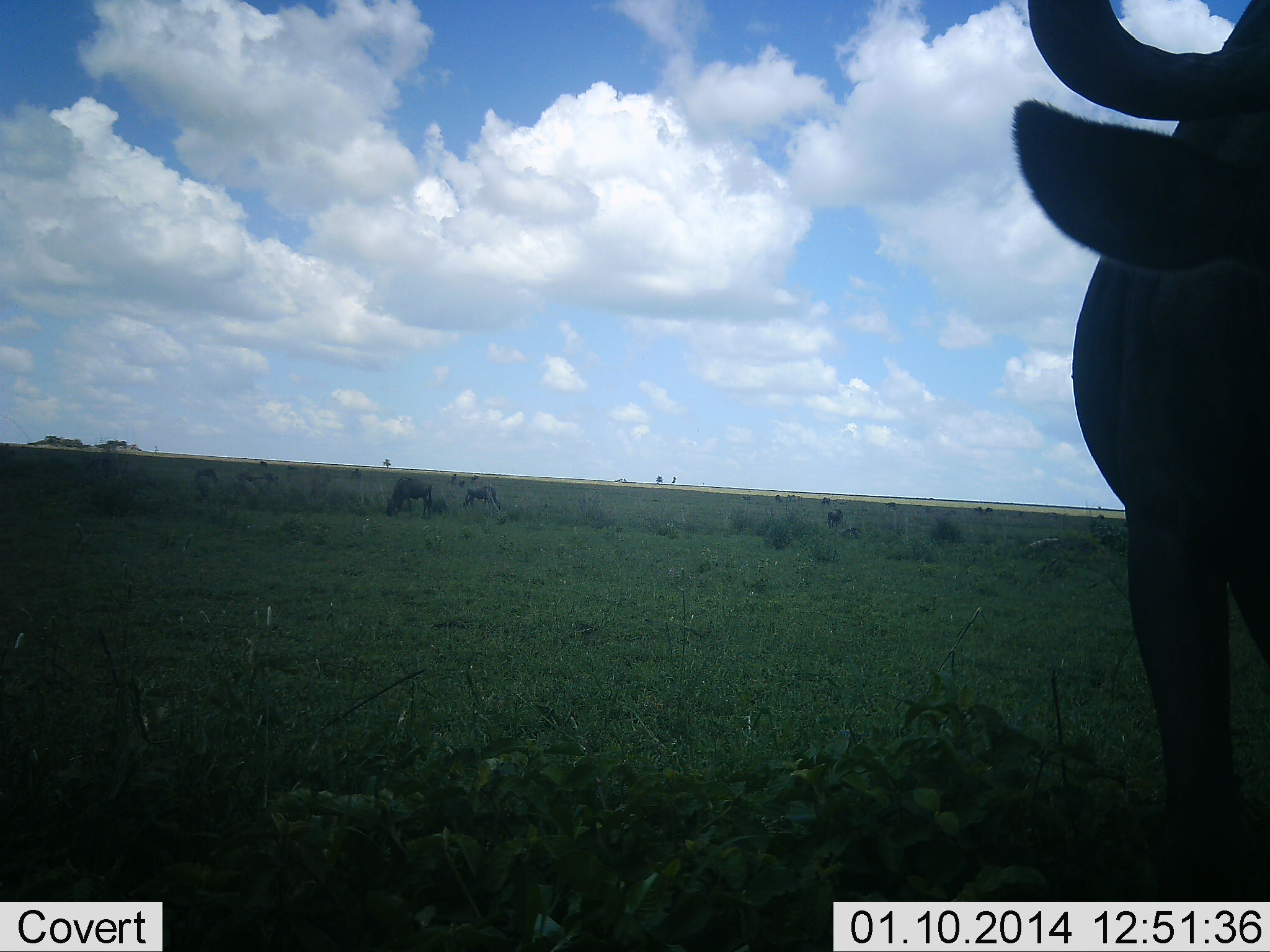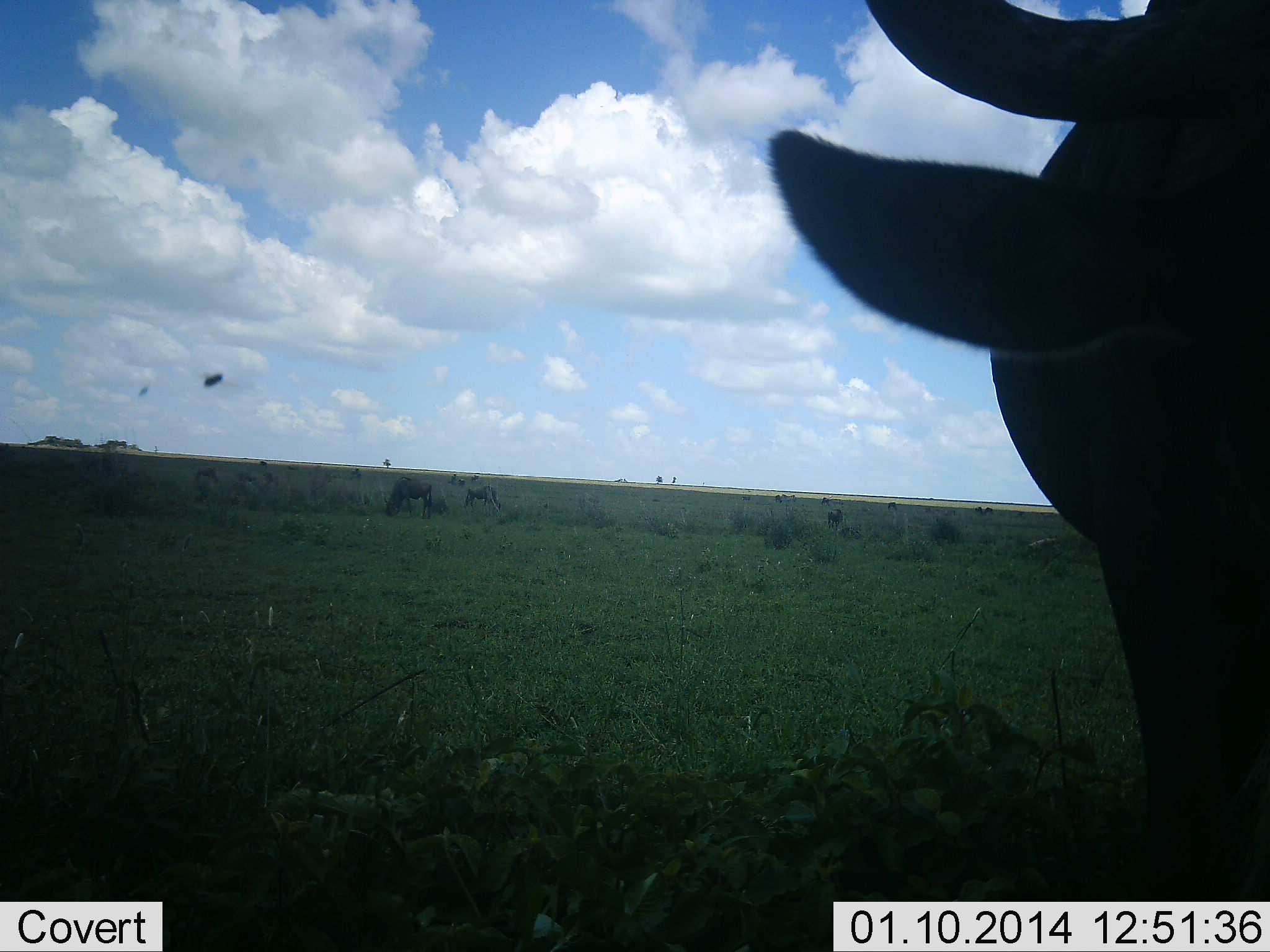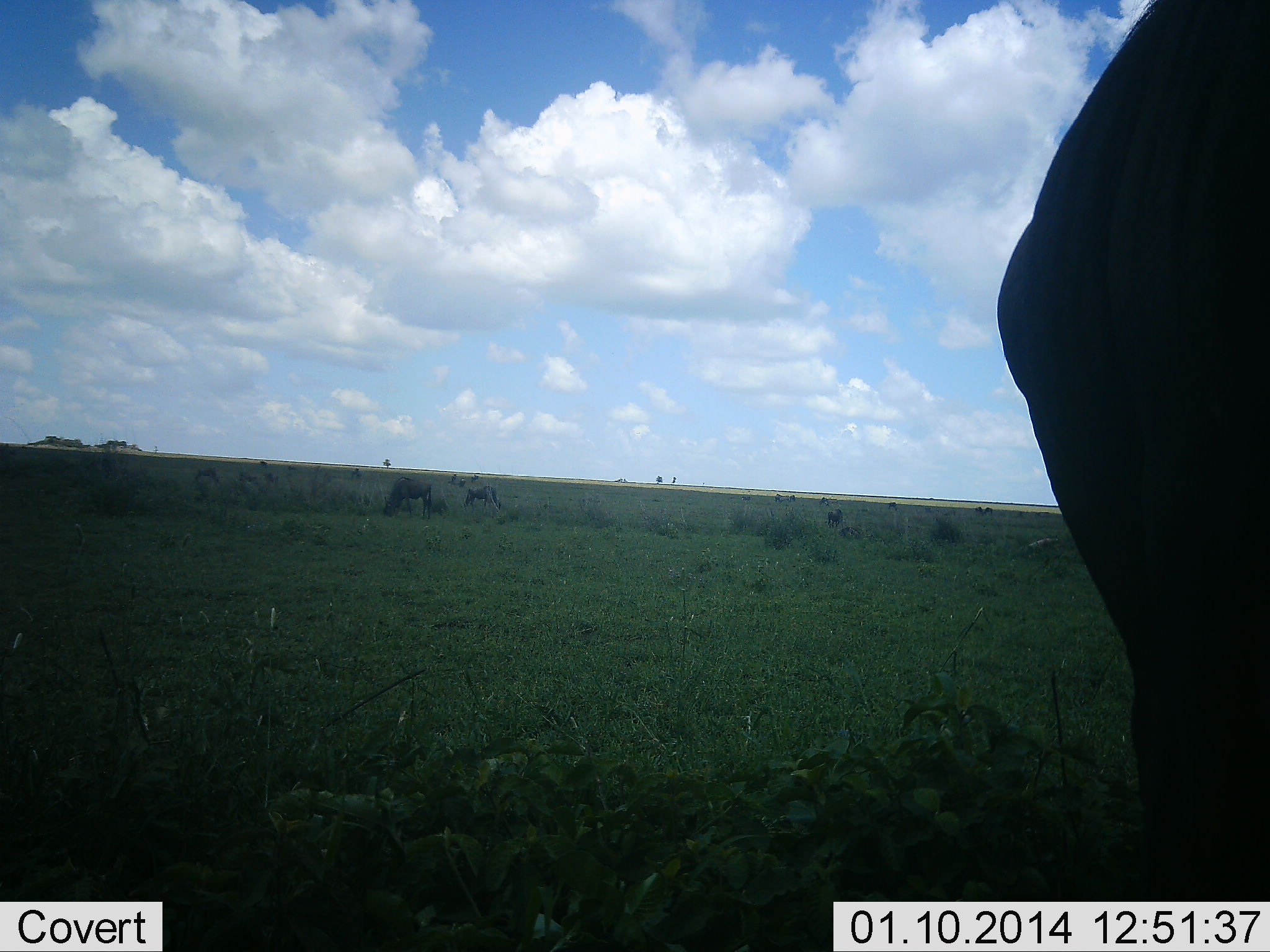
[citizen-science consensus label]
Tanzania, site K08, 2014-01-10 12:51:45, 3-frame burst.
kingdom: Animalia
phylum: Chordata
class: Mammalia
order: Artiodactyla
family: Bovidae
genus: Connochaetes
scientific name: Connochaetes taurinus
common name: blue wildebeest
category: wildebeest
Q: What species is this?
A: Wildebeest (blue wildebeest) (Connochaetes taurinus).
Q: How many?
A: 5.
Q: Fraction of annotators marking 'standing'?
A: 57%.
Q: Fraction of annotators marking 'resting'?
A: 7%.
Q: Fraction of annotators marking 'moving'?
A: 14%.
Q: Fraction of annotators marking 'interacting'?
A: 0%.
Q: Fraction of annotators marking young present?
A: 0%.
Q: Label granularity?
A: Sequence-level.